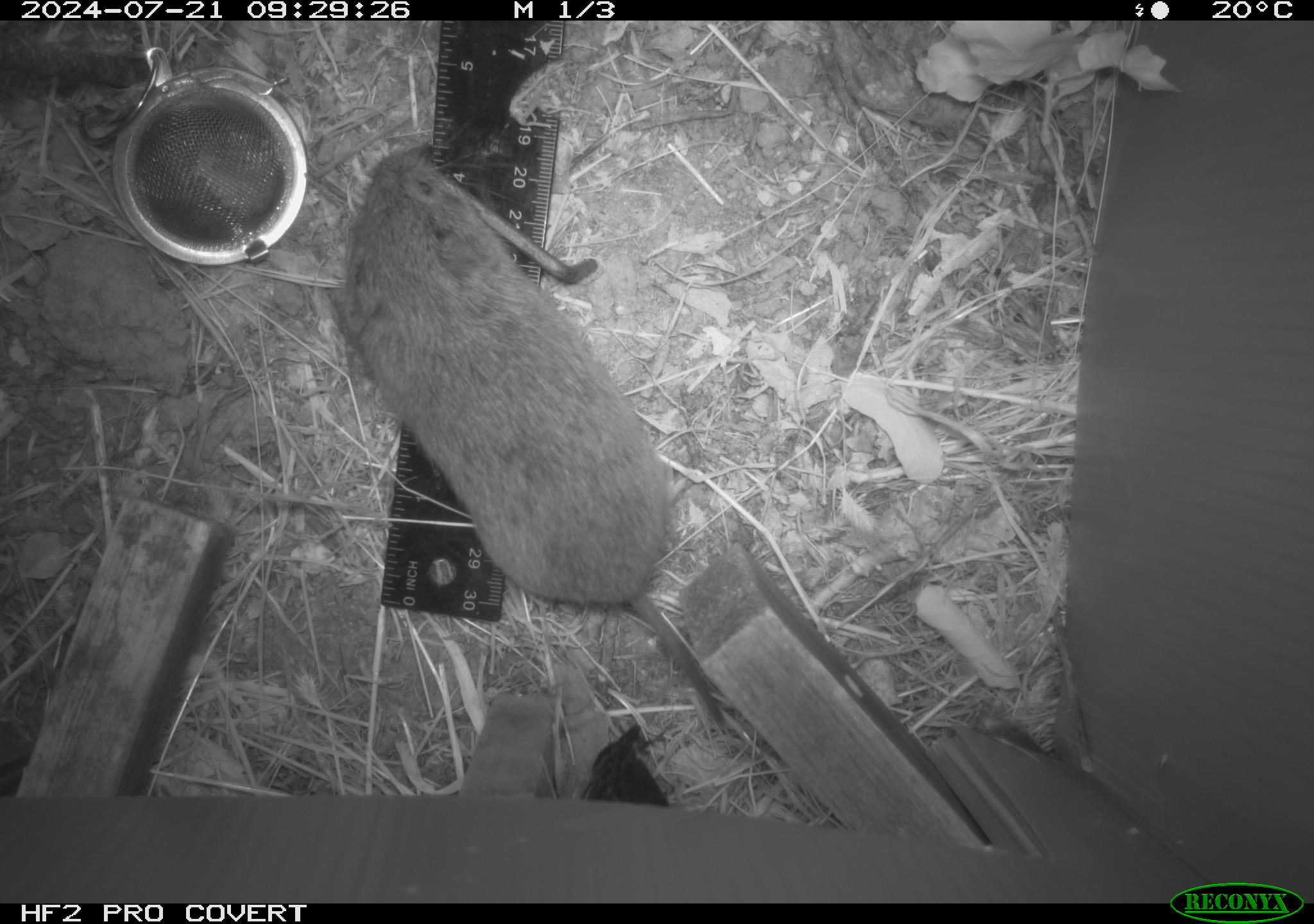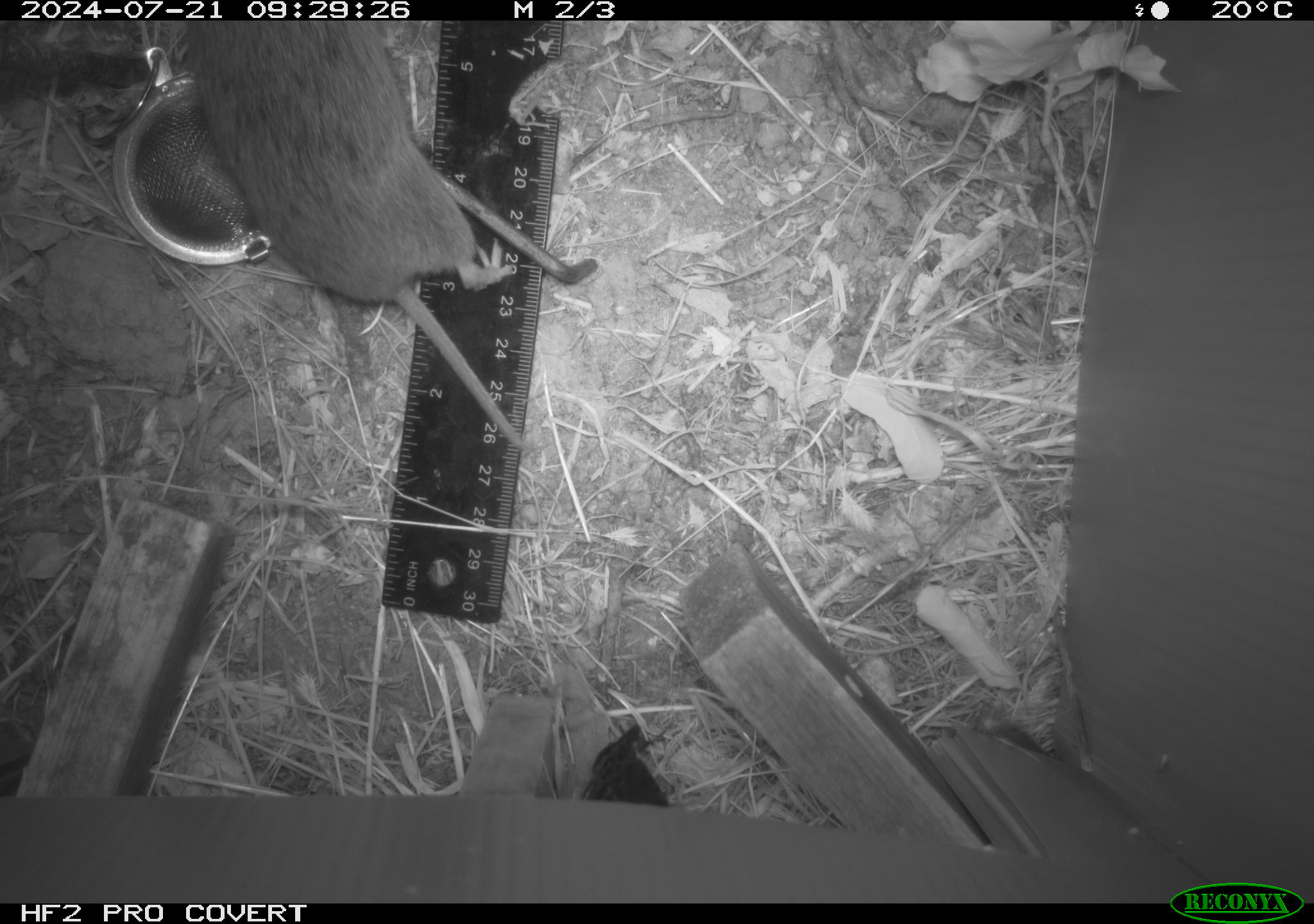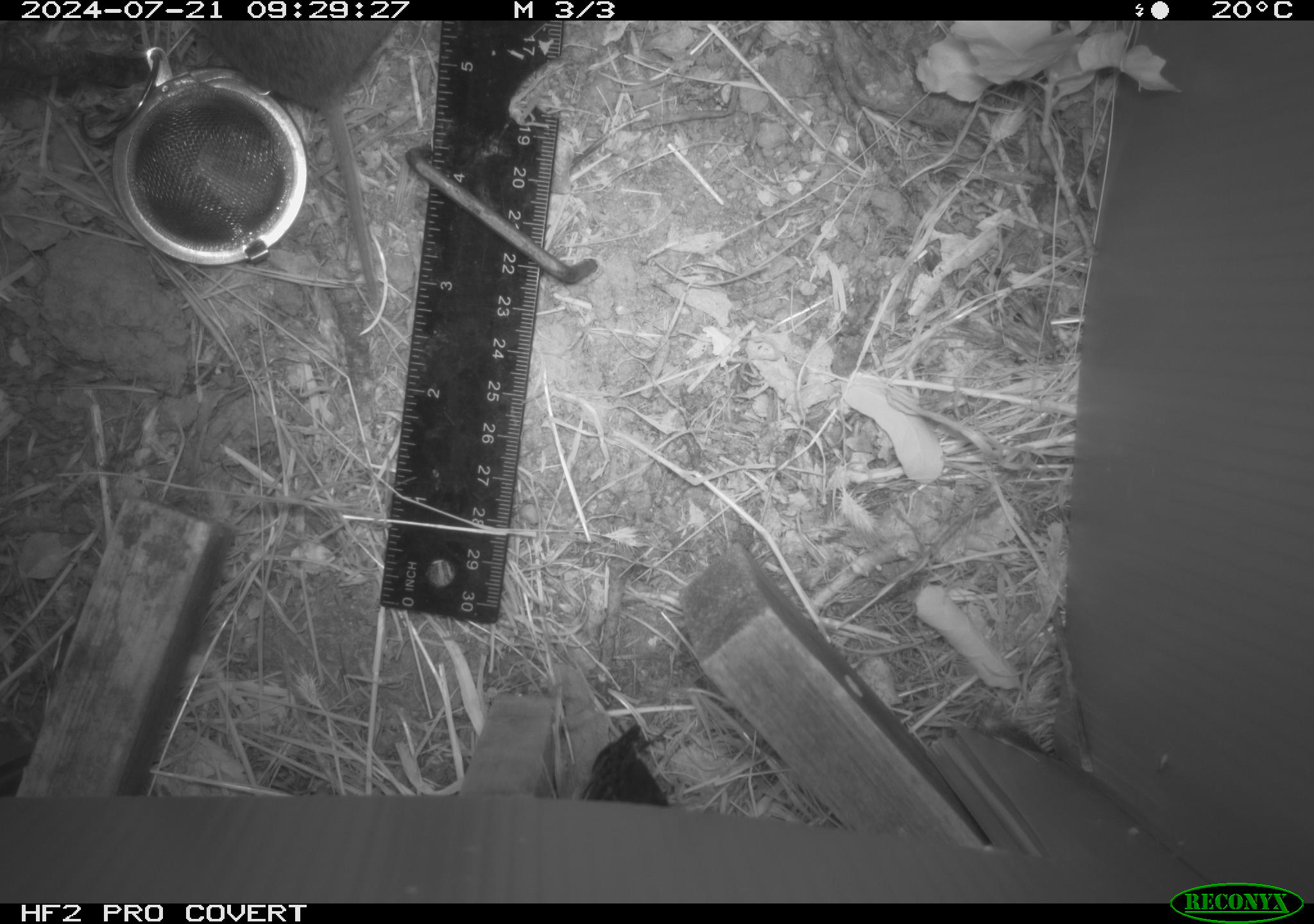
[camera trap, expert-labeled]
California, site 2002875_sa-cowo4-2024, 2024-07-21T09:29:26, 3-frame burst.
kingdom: Animalia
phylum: Chordata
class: Mammalia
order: Rodentia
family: Cricetidae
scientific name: Arvicolinae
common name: voles, lemmings, and muskrats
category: arvicolinae subfamily